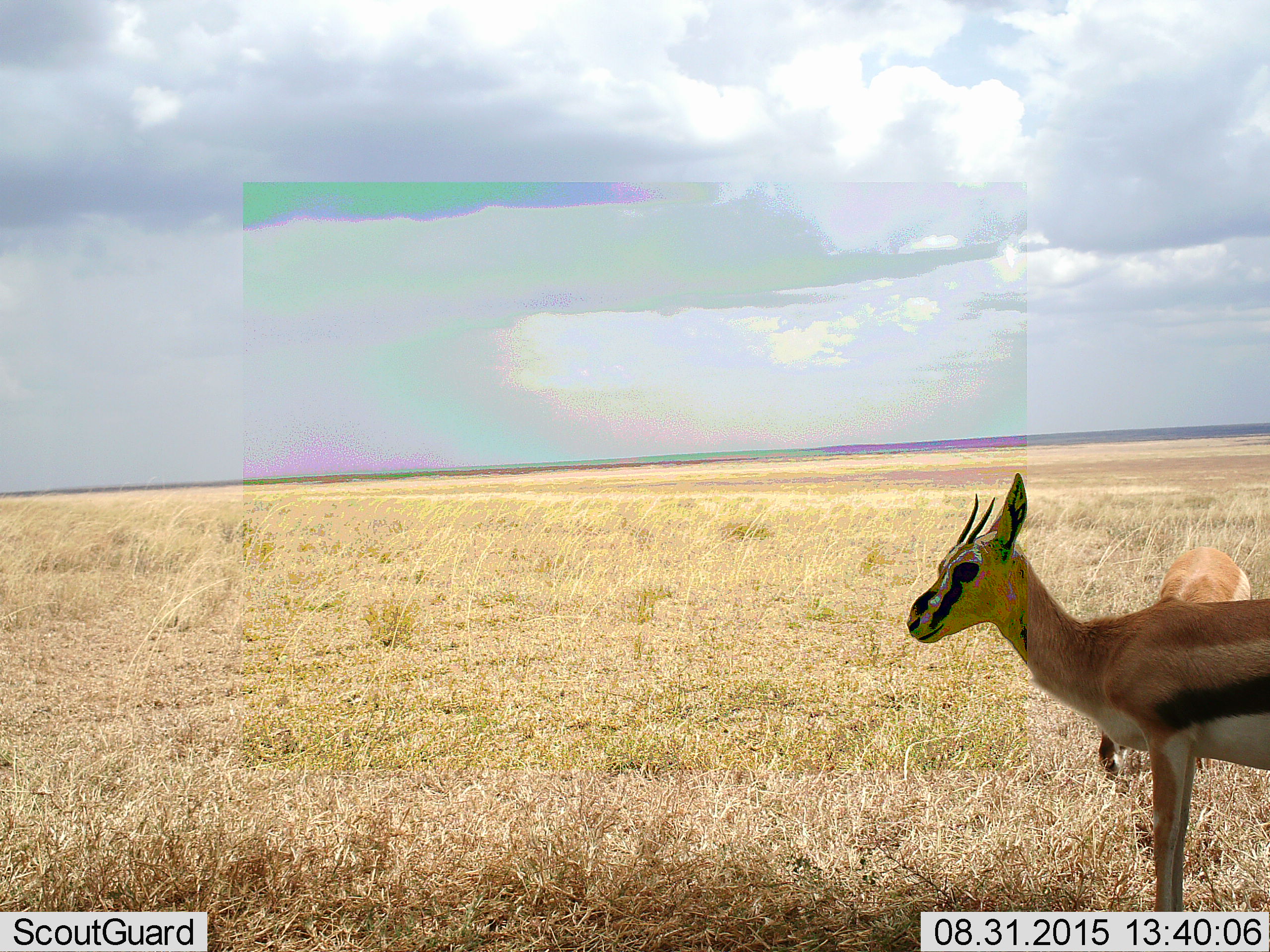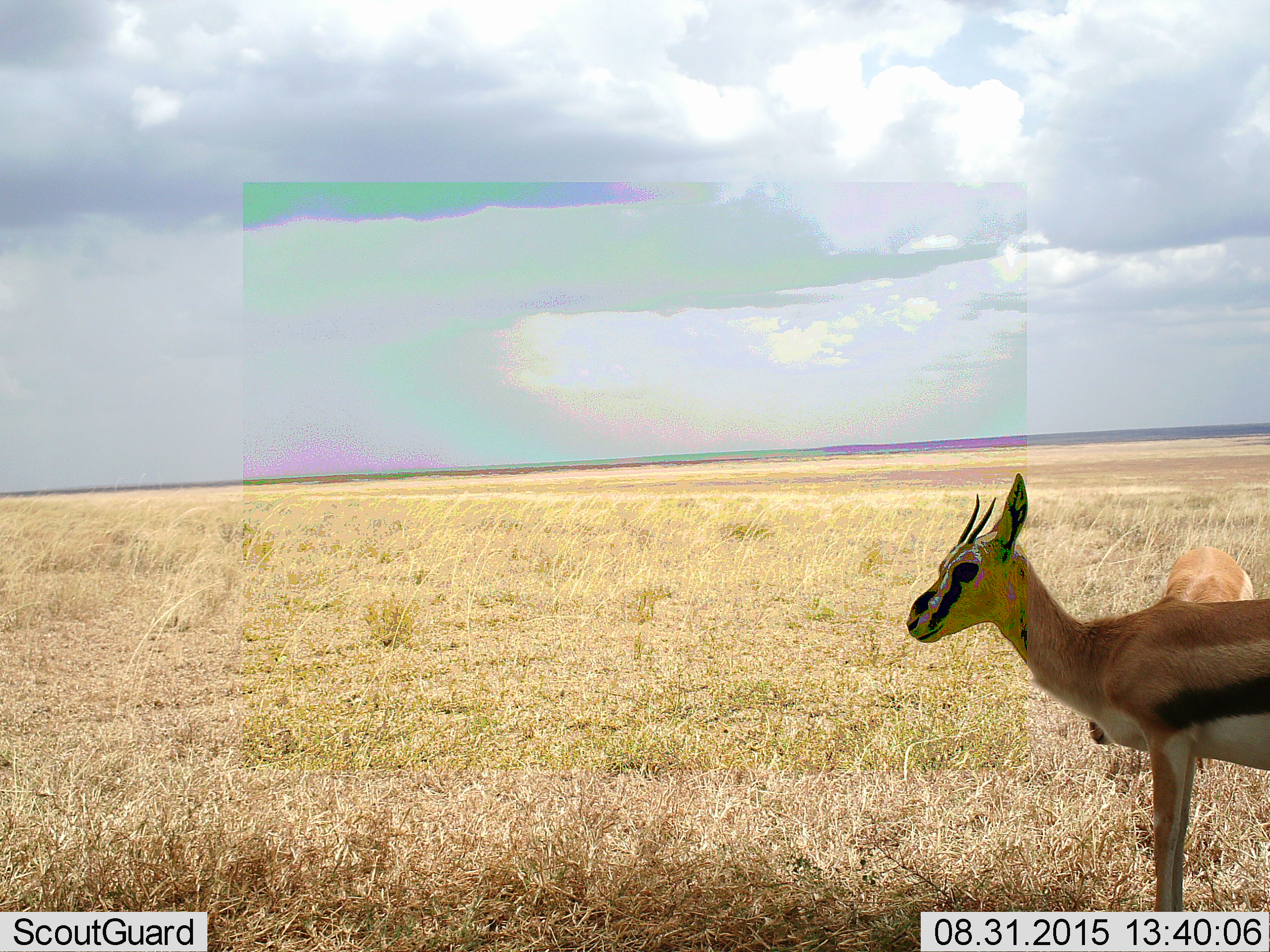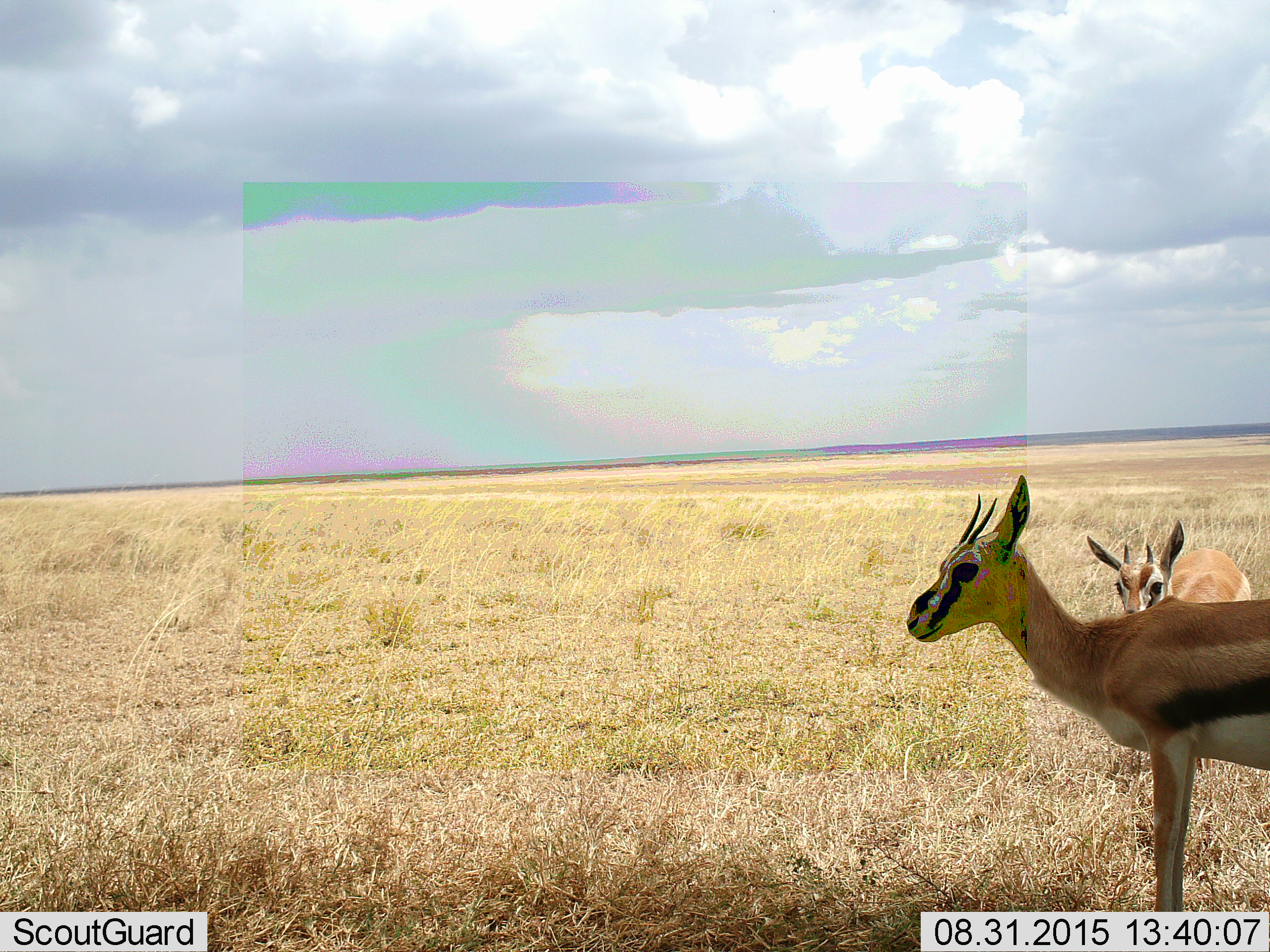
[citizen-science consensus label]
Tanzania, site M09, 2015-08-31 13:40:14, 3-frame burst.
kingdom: Animalia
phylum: Chordata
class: Mammalia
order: Artiodactyla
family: Bovidae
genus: Eudorcas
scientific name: Eudorcas thomsonii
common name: thomson's gazelle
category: gazellethomsons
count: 2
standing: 100%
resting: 0%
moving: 0%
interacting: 0%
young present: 22%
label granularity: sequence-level